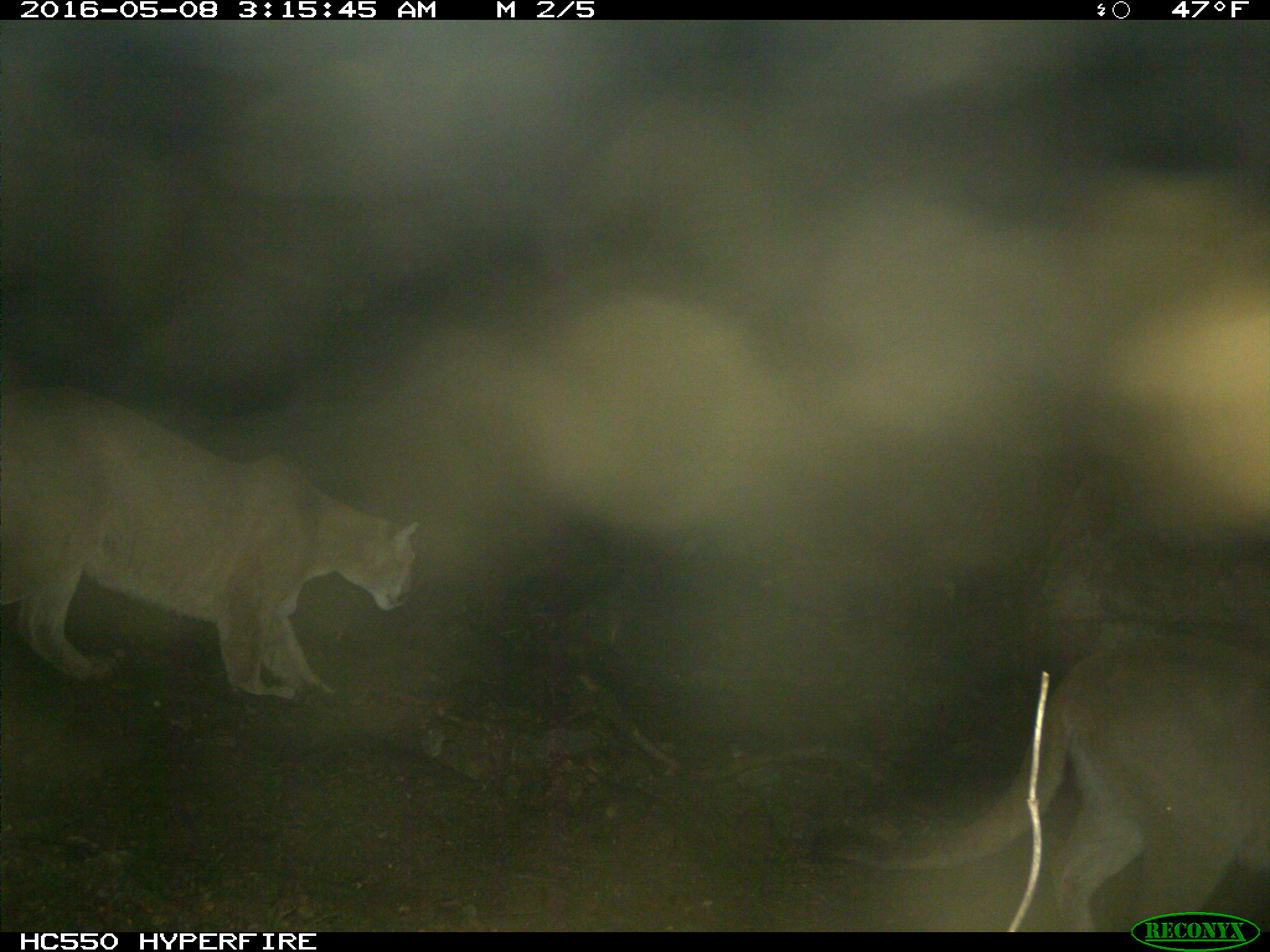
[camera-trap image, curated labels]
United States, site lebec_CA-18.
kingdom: Animalia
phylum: Chordata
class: Mammalia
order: Carnivora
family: Felidae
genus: Puma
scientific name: Puma concolor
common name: mountain lion